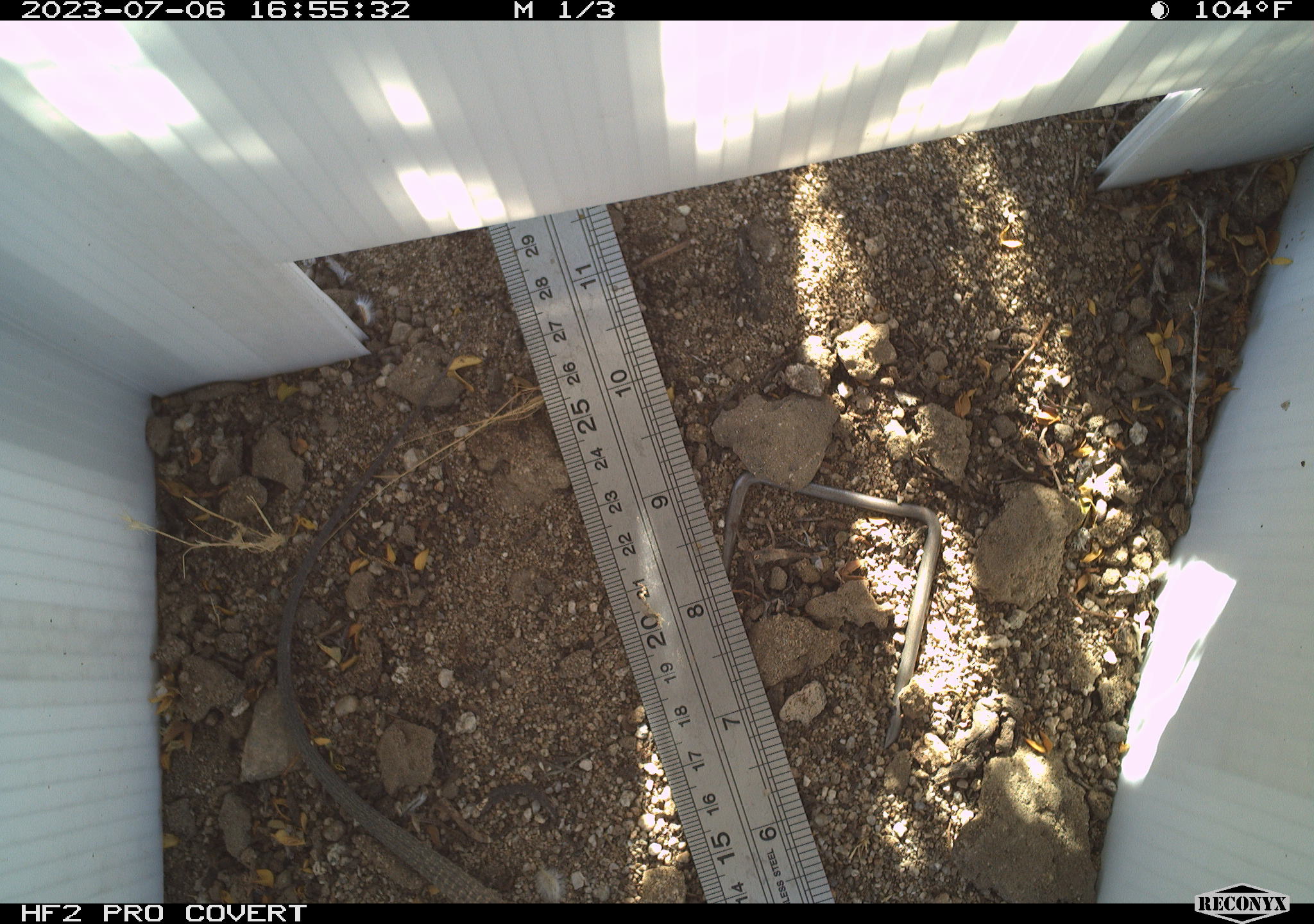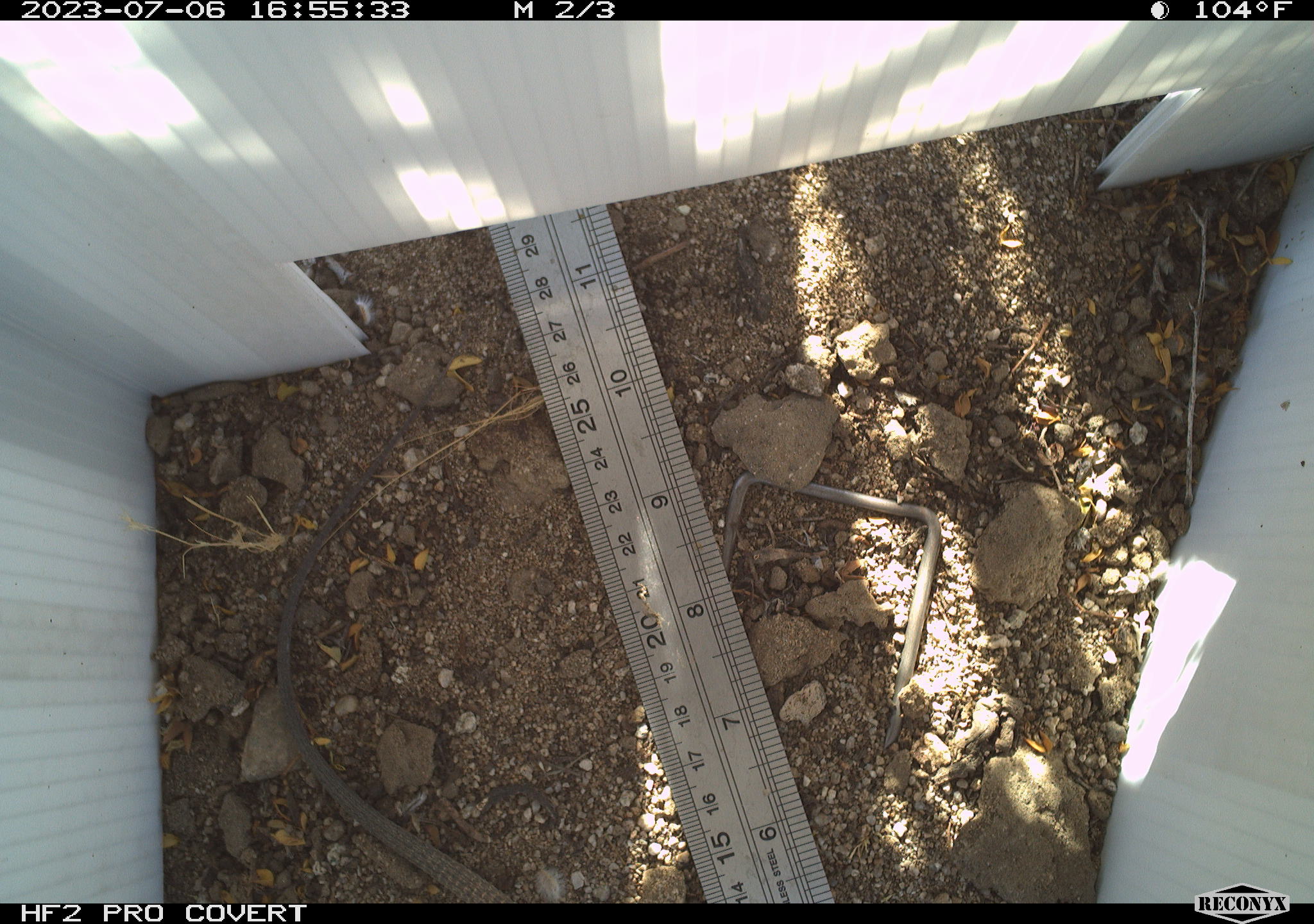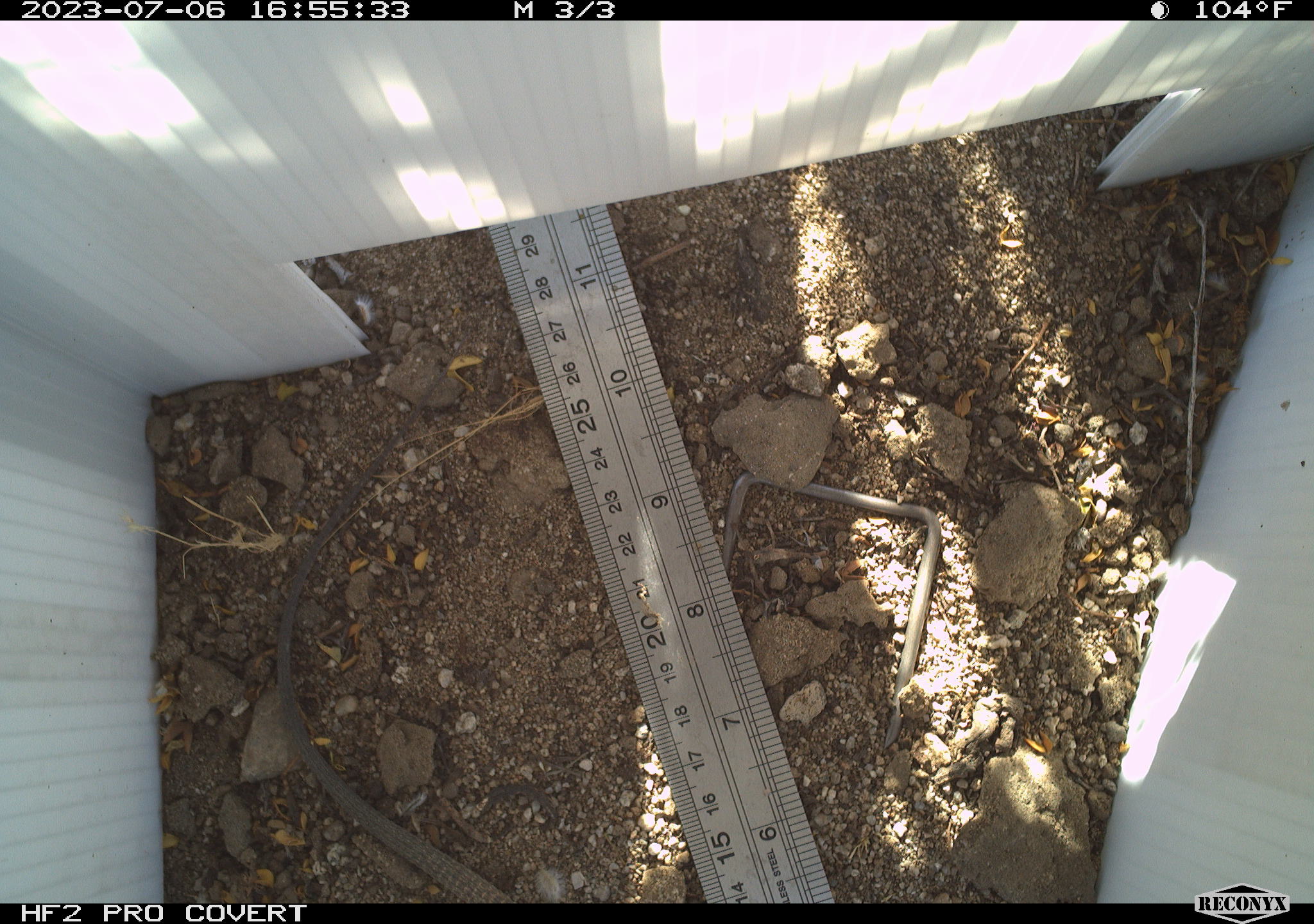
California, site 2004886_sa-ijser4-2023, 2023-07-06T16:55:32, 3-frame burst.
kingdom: Animalia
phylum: Chordata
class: Reptilia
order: Squamata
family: Teiidae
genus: Aspidoscelis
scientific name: Aspidoscelis tigris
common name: western whiptail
Western whiptail (Aspidoscelis tigris).